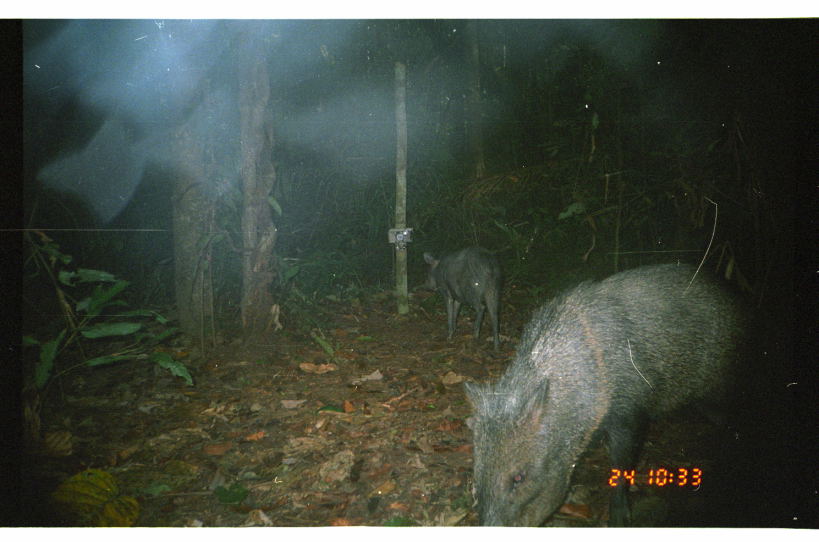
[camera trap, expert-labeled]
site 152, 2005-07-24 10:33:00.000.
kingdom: Animalia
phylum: Chordata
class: Mammalia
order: Artiodactyla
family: Tayassuidae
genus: Pecari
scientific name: Pecari tajacu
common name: collared peccary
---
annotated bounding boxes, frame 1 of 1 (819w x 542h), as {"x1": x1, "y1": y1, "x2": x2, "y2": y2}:
pecari tajacu: {"x1": 463, "y1": 260, "x2": 776, "y2": 525}; {"x1": 419, "y1": 246, "x2": 504, "y2": 356}